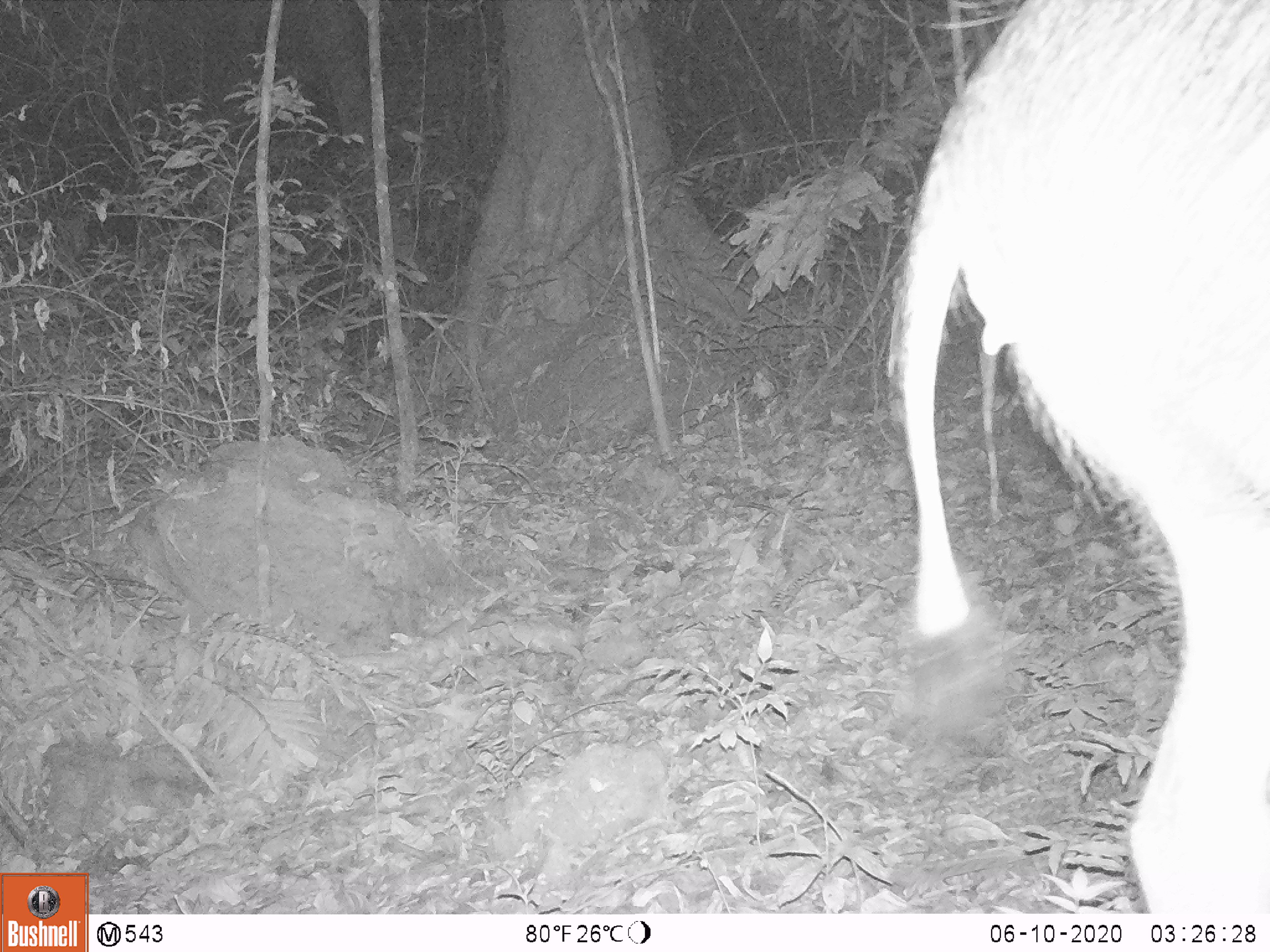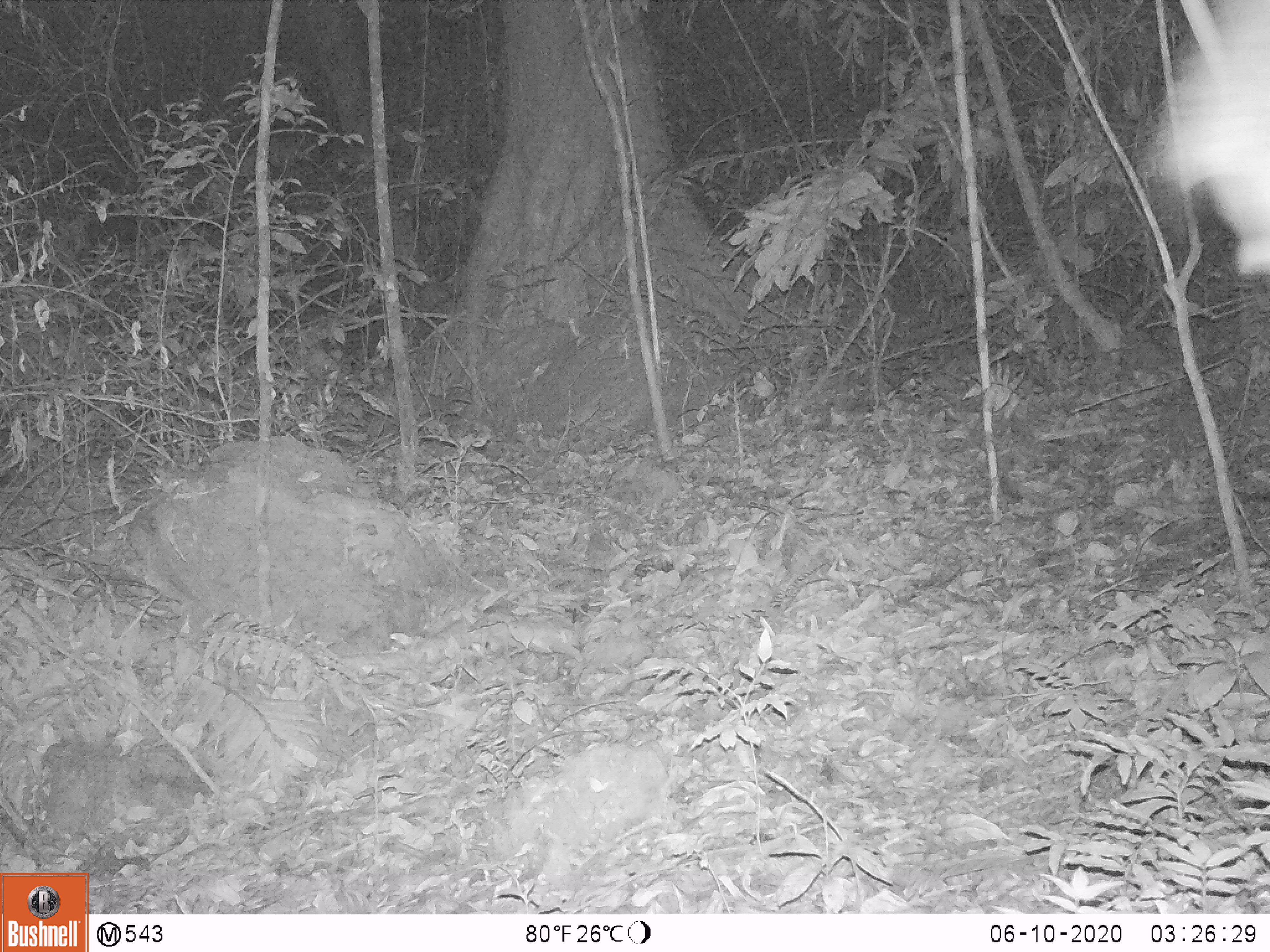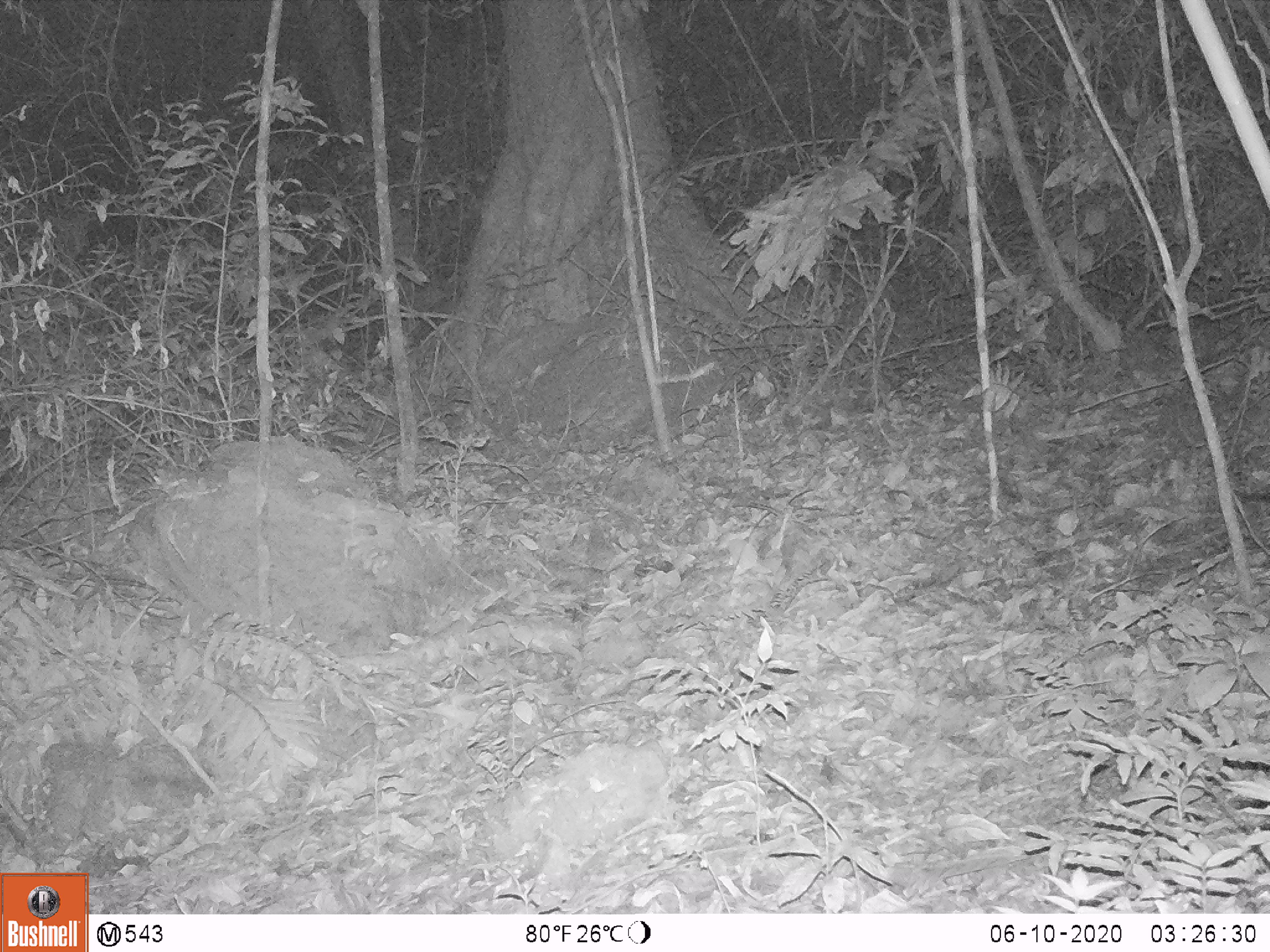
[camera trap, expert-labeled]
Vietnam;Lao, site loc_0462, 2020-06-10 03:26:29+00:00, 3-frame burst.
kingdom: Animalia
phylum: Chordata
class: Mammalia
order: Artiodactyla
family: Suidae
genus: Sus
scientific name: Sus scrofa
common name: eurasian wild pig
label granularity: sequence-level